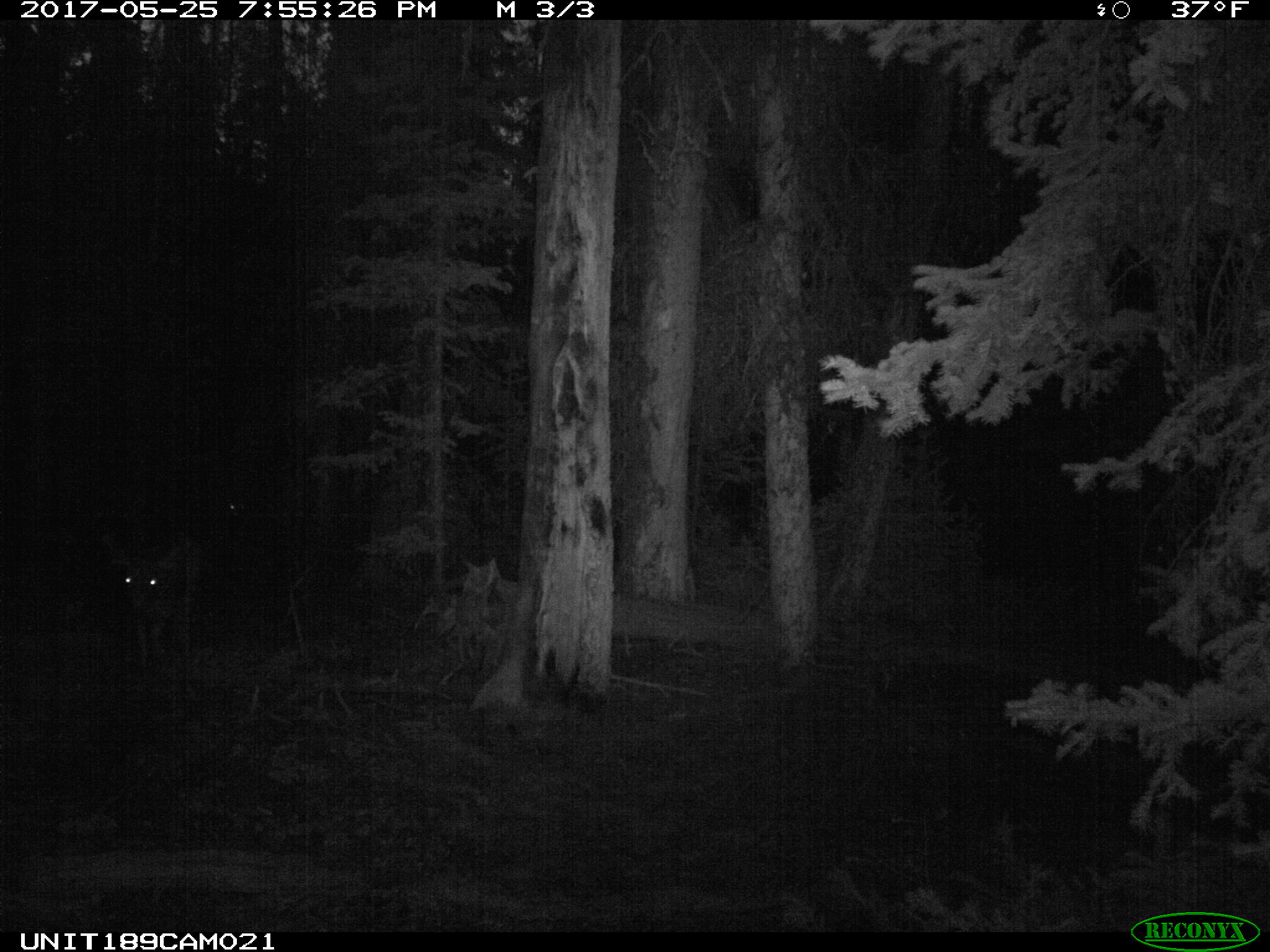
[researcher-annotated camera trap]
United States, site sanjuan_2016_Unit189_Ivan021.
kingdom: Animalia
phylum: Chordata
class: Mammalia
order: Artiodactyla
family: Cervidae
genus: Odocoileus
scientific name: Odocoileus hemionus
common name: mule deer